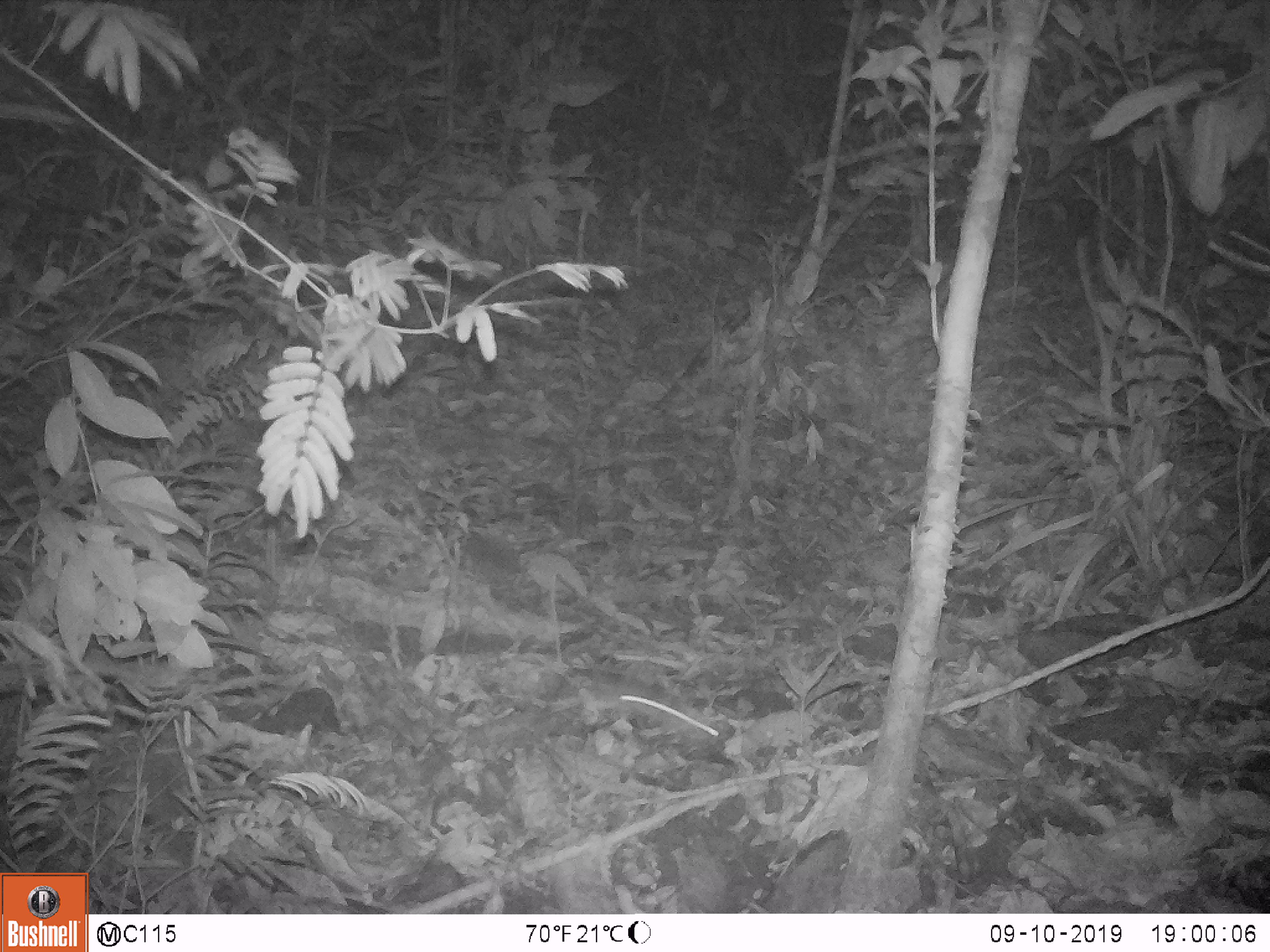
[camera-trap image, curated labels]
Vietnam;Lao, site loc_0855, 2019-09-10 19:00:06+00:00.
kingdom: Animalia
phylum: Chordata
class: Mammalia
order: Rodentia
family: Muridae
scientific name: Muridae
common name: old-world mice and rats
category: unidentified murid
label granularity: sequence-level